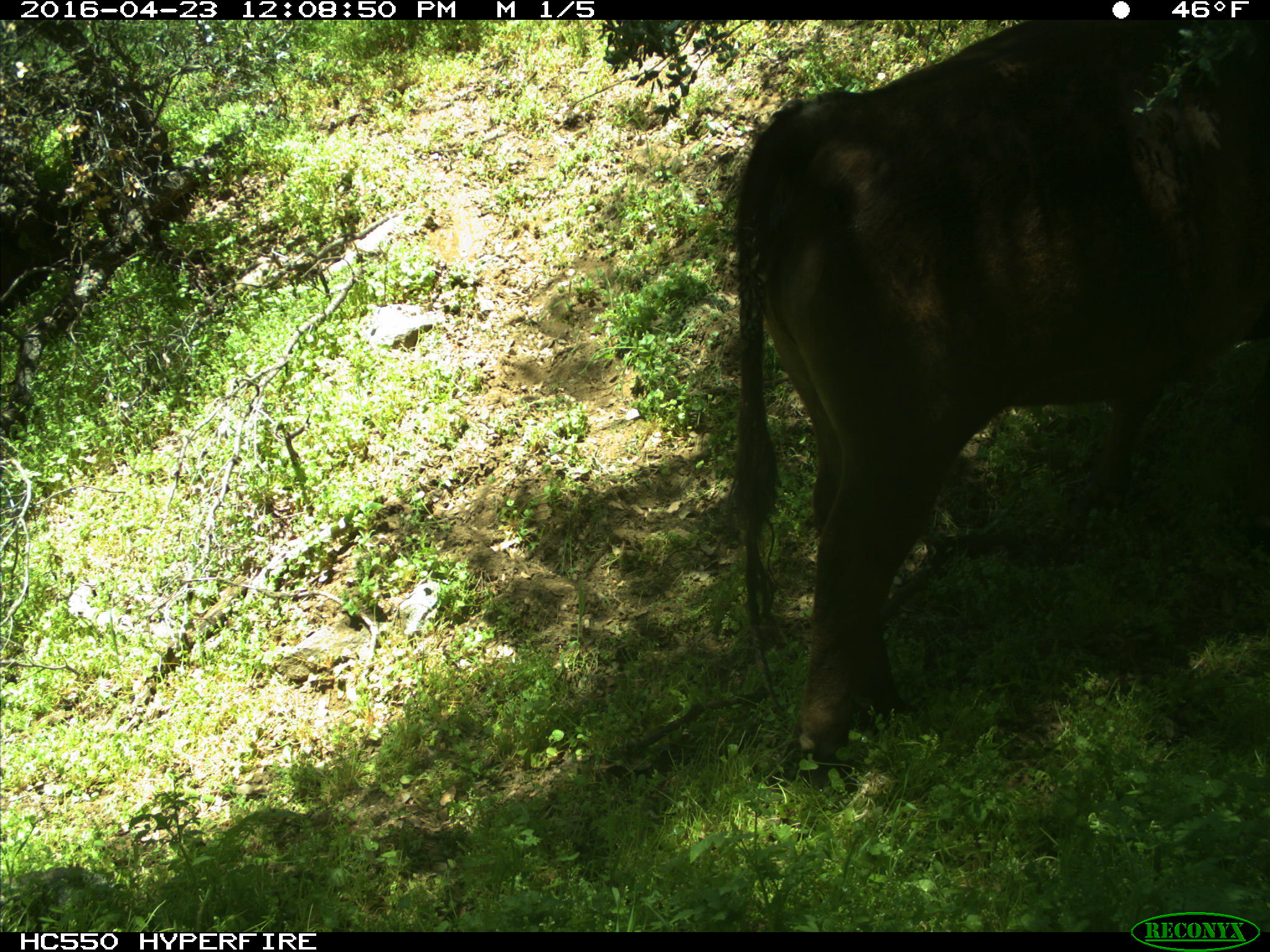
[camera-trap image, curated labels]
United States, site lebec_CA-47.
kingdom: Animalia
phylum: Chordata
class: Mammalia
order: Artiodactyla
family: Bovidae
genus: Bos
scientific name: Bos taurus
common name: domestic cow